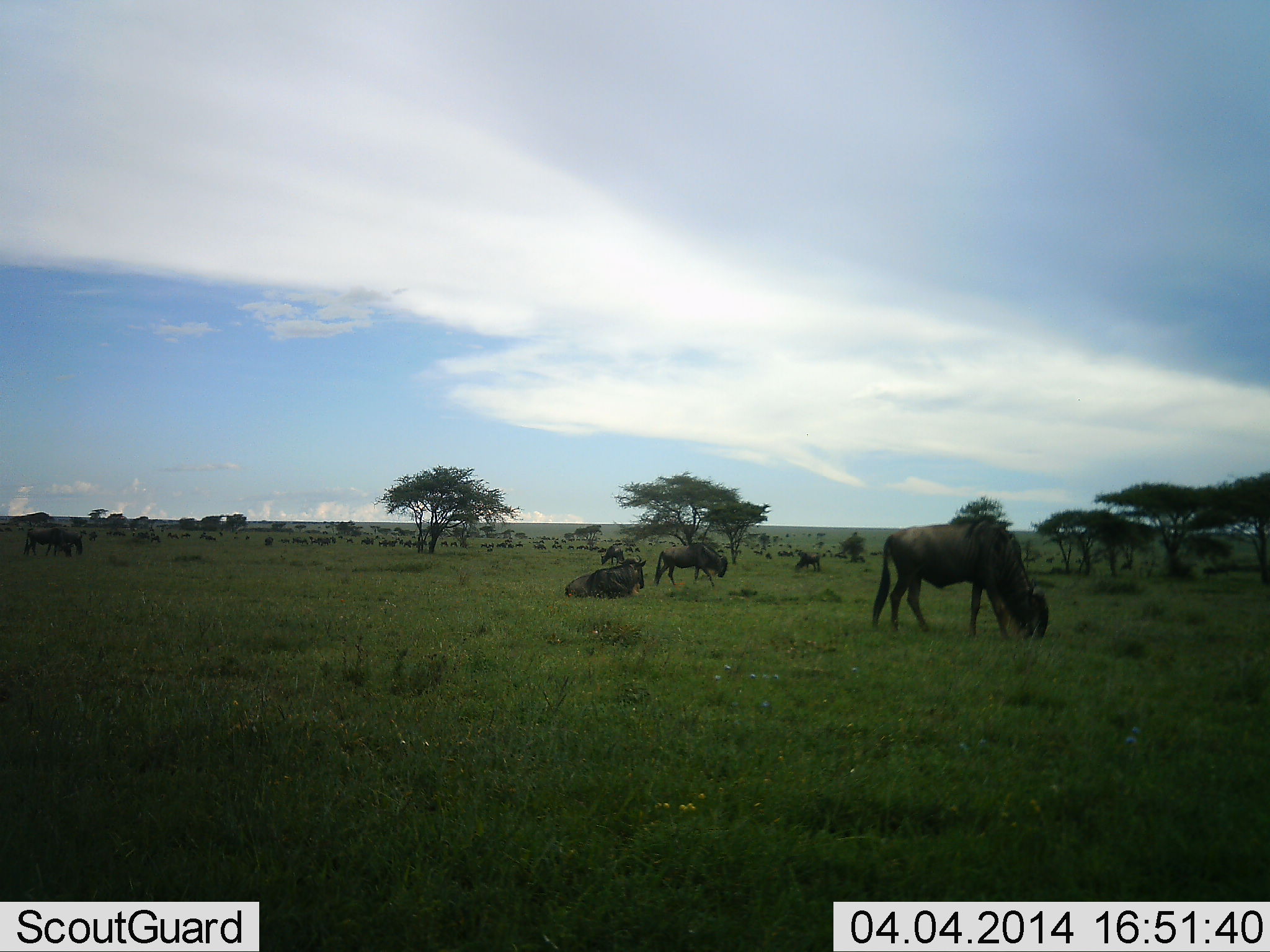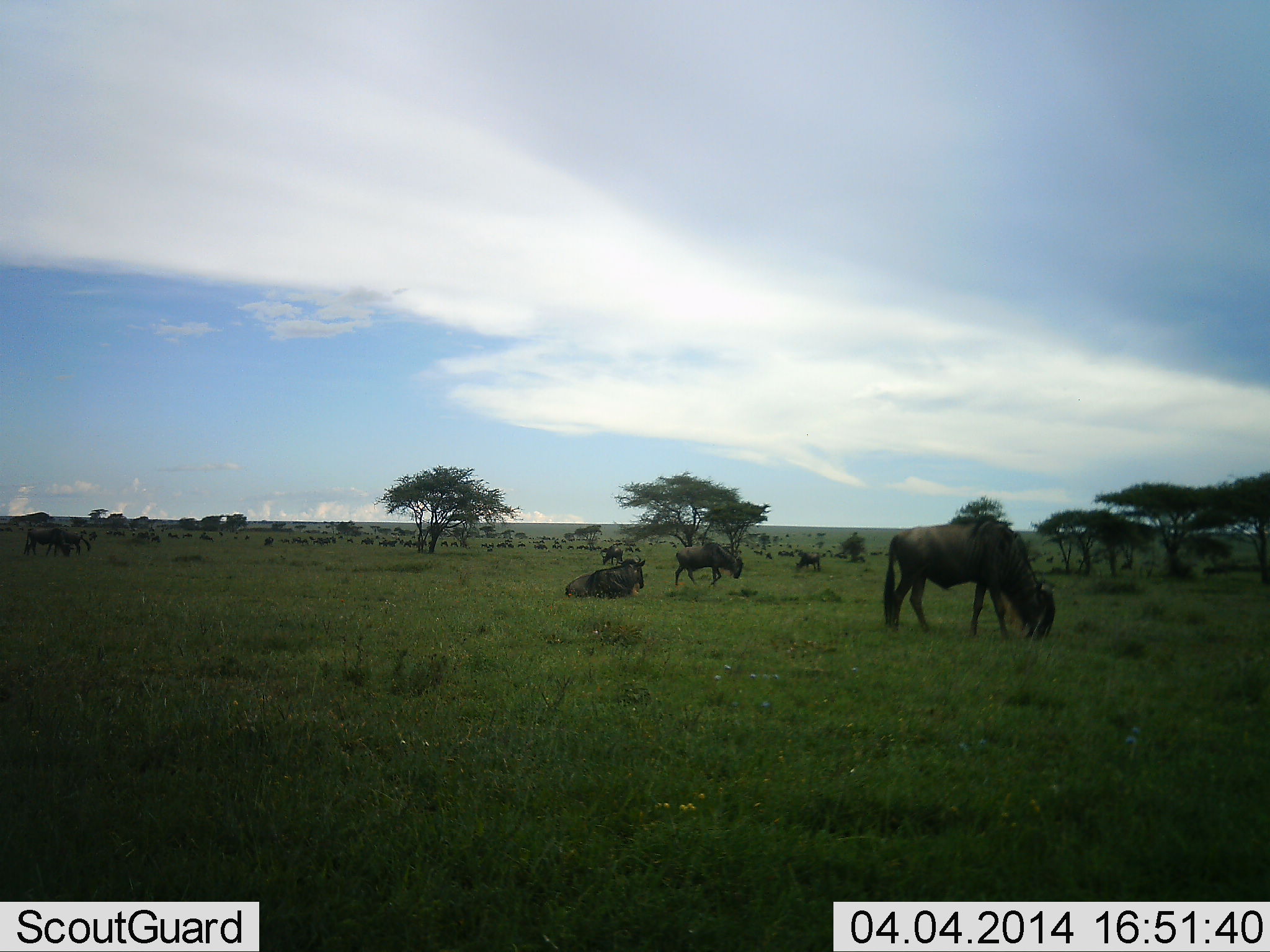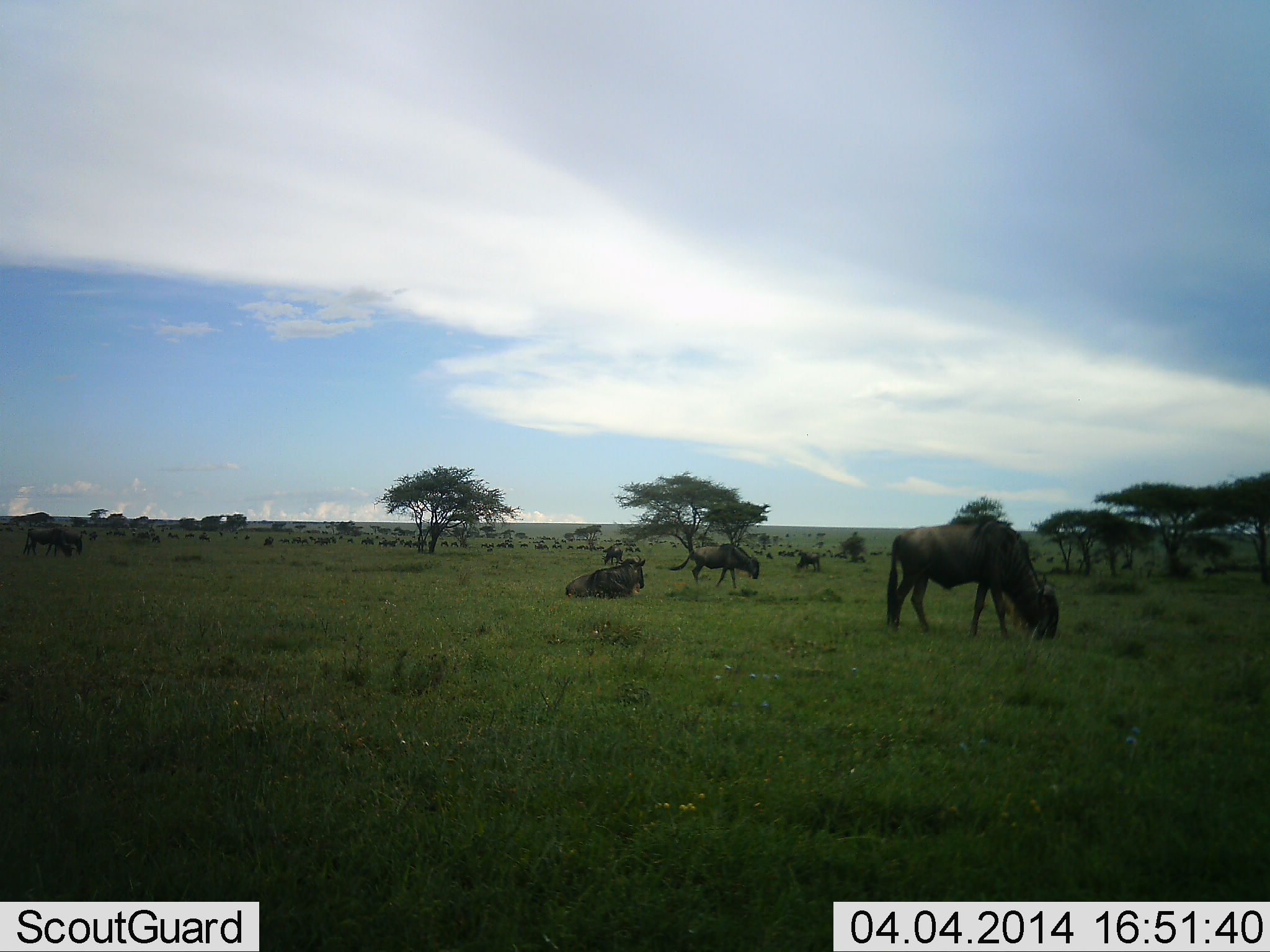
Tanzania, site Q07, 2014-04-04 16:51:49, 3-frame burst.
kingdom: Animalia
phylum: Chordata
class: Mammalia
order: Artiodactyla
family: Bovidae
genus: Connochaetes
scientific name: Connochaetes taurinus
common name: blue wildebeest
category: wildebeest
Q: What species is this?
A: Wildebeest (blue wildebeest) (Connochaetes taurinus).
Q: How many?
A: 11-50.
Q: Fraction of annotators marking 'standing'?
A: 60%.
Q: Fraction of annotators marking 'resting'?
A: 90%.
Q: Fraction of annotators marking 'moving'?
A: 40%.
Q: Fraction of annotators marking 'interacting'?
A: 0%.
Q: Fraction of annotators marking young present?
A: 10%.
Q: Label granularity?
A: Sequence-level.